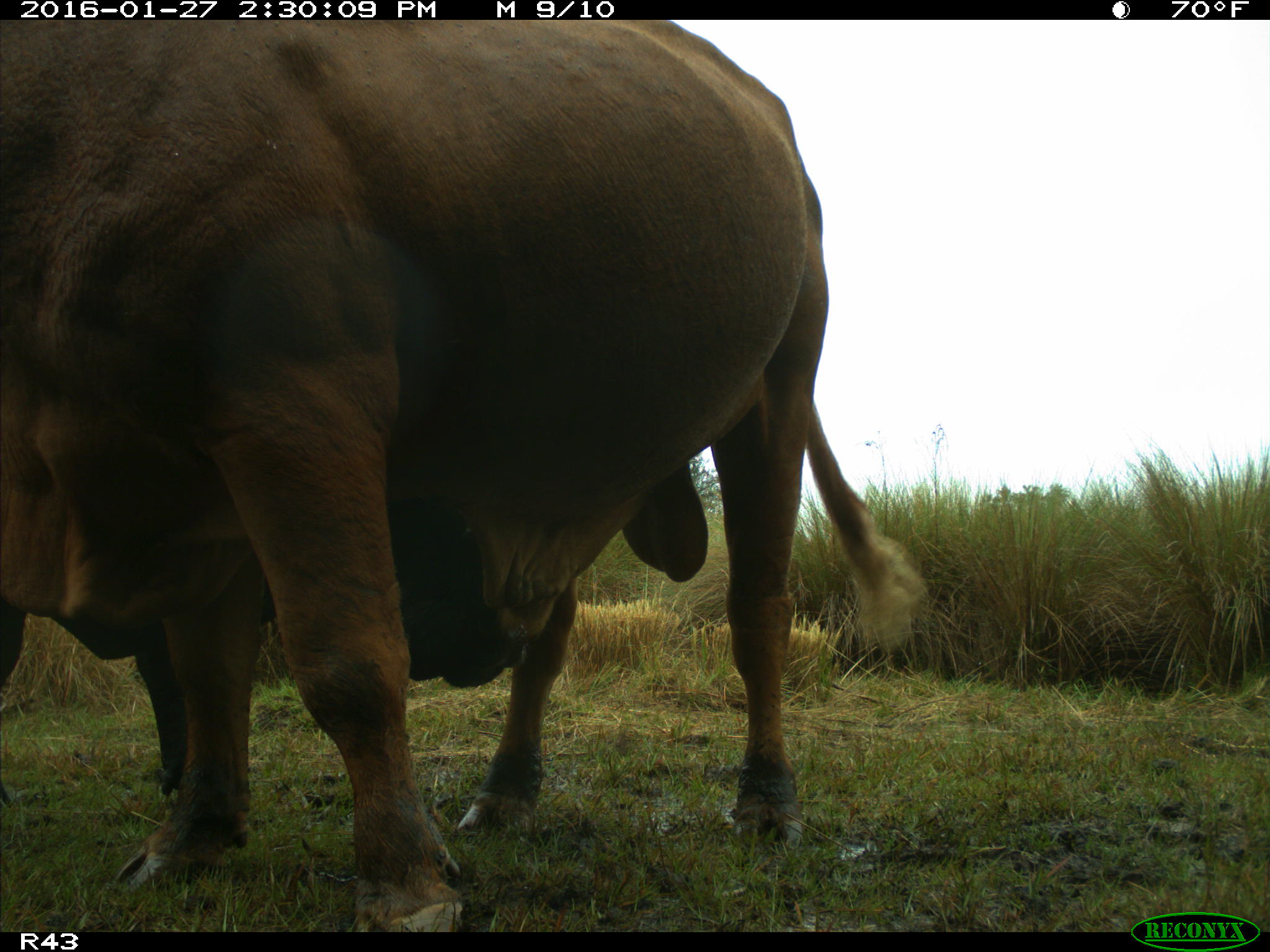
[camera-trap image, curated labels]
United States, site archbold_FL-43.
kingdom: Animalia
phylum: Chordata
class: Mammalia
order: Artiodactyla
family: Bovidae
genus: Bos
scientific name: Bos taurus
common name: domestic cow